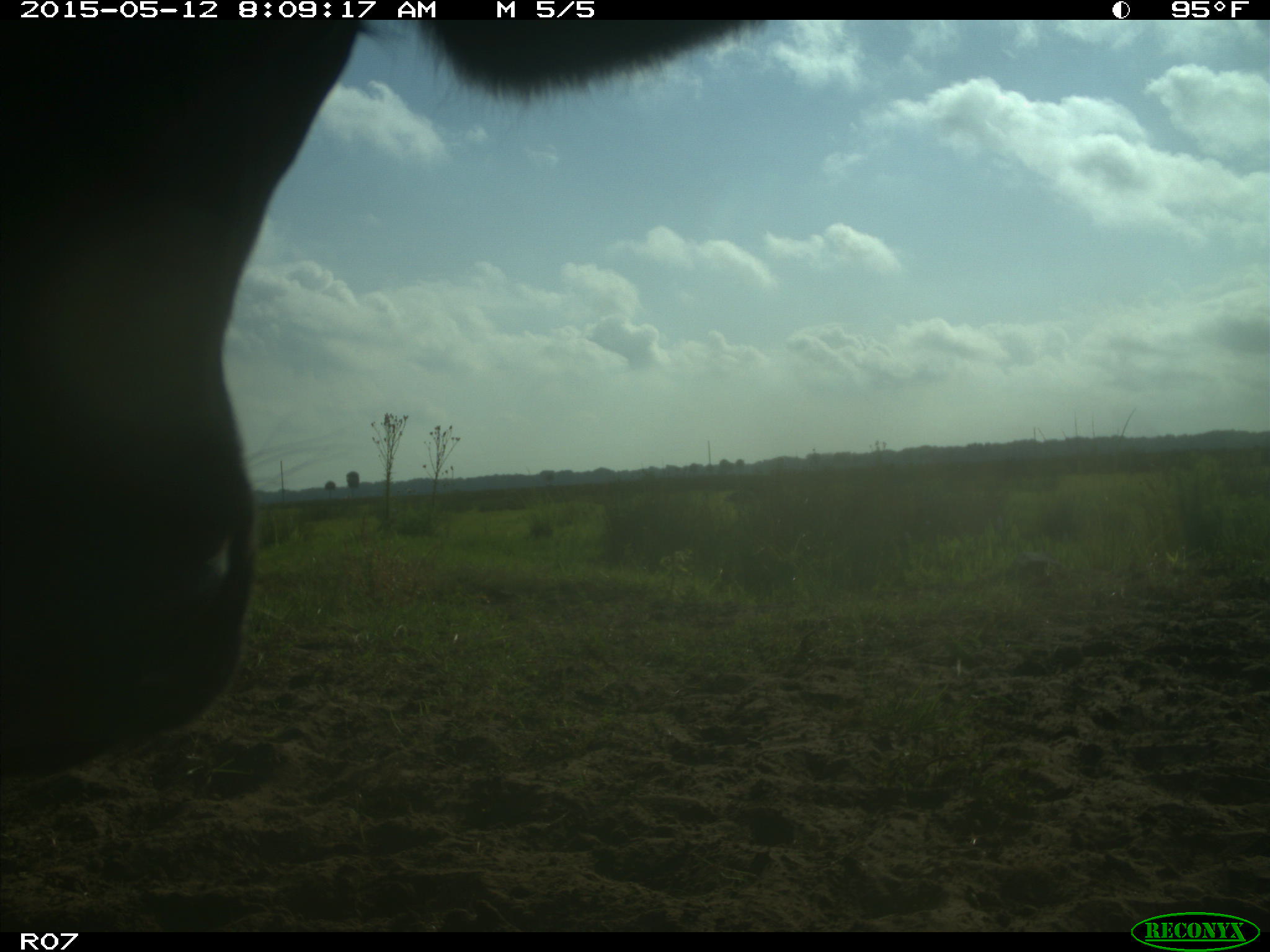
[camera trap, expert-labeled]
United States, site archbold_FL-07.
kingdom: Animalia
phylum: Chordata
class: Mammalia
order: Artiodactyla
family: Bovidae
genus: Bos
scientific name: Bos taurus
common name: domestic cow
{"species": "Bos taurus (domestic cow)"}